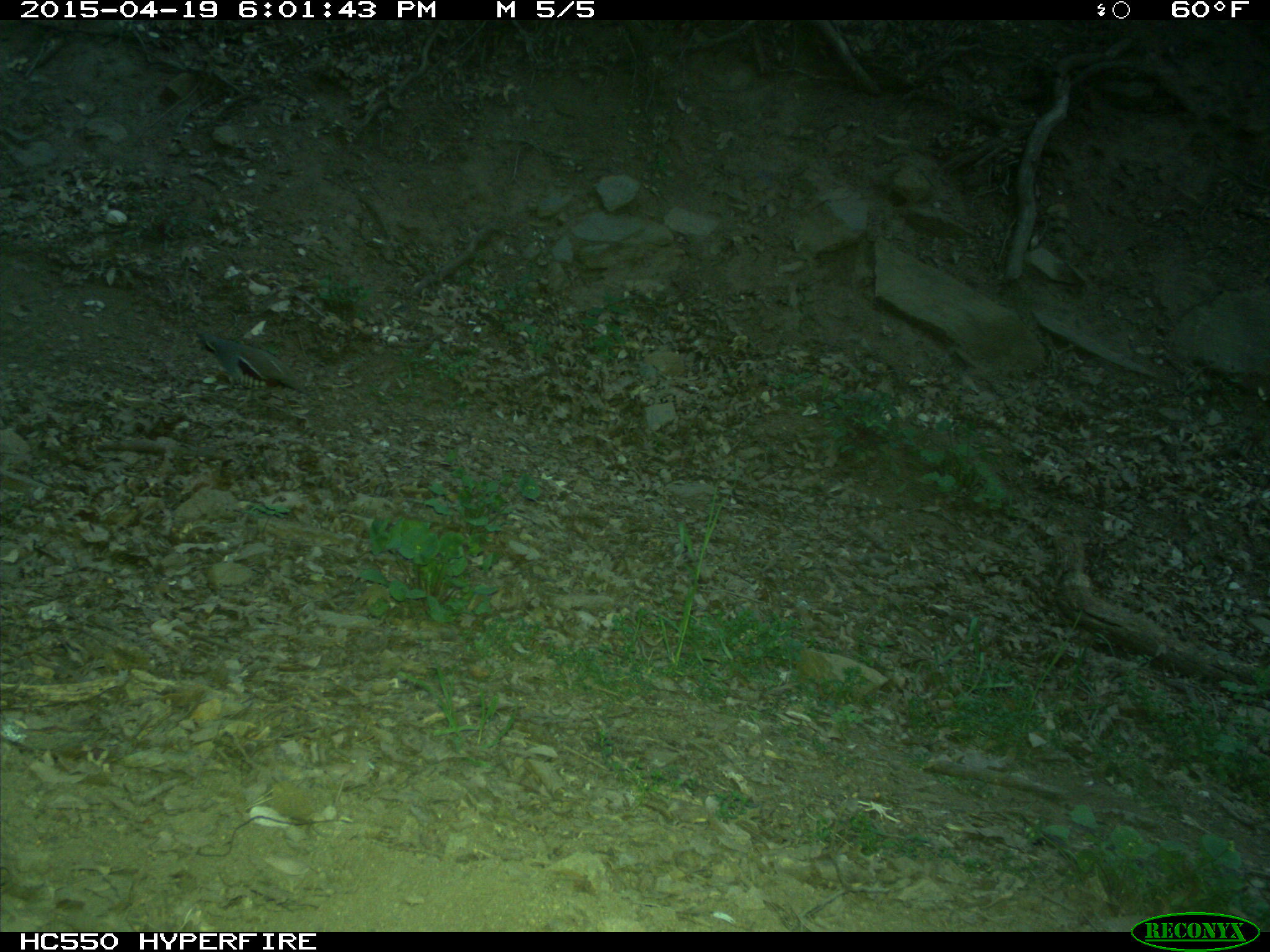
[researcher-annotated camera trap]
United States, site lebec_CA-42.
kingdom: Animalia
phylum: Chordata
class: Aves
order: Galliformes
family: Odontophoridae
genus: Callipepla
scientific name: Callipepla californica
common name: california quail